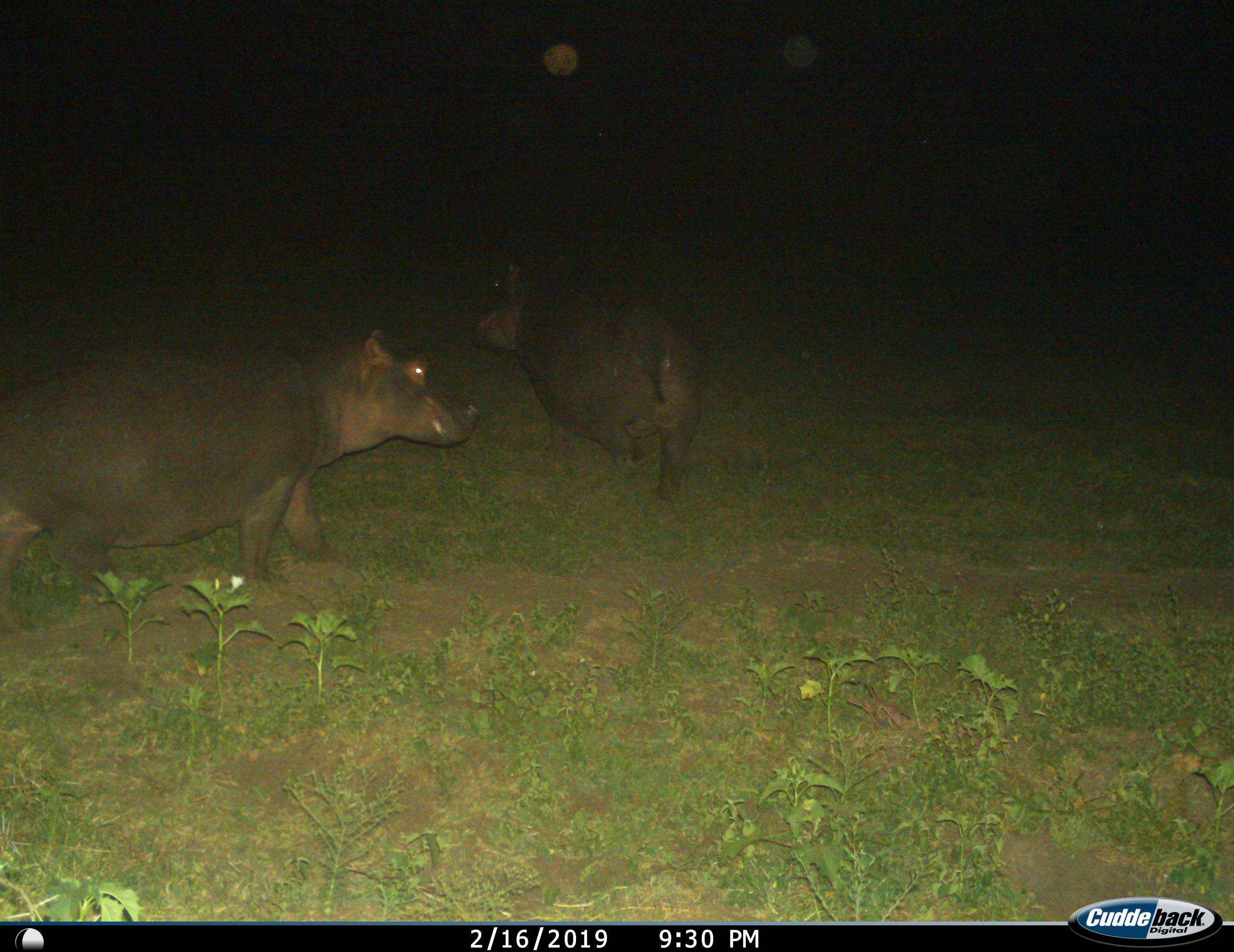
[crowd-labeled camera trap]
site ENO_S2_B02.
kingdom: Animalia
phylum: Chordata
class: Mammalia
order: Artiodactyla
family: Hippopotamidae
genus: Hippopotamus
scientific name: Hippopotamus amphibius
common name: hippopotamus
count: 2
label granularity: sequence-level